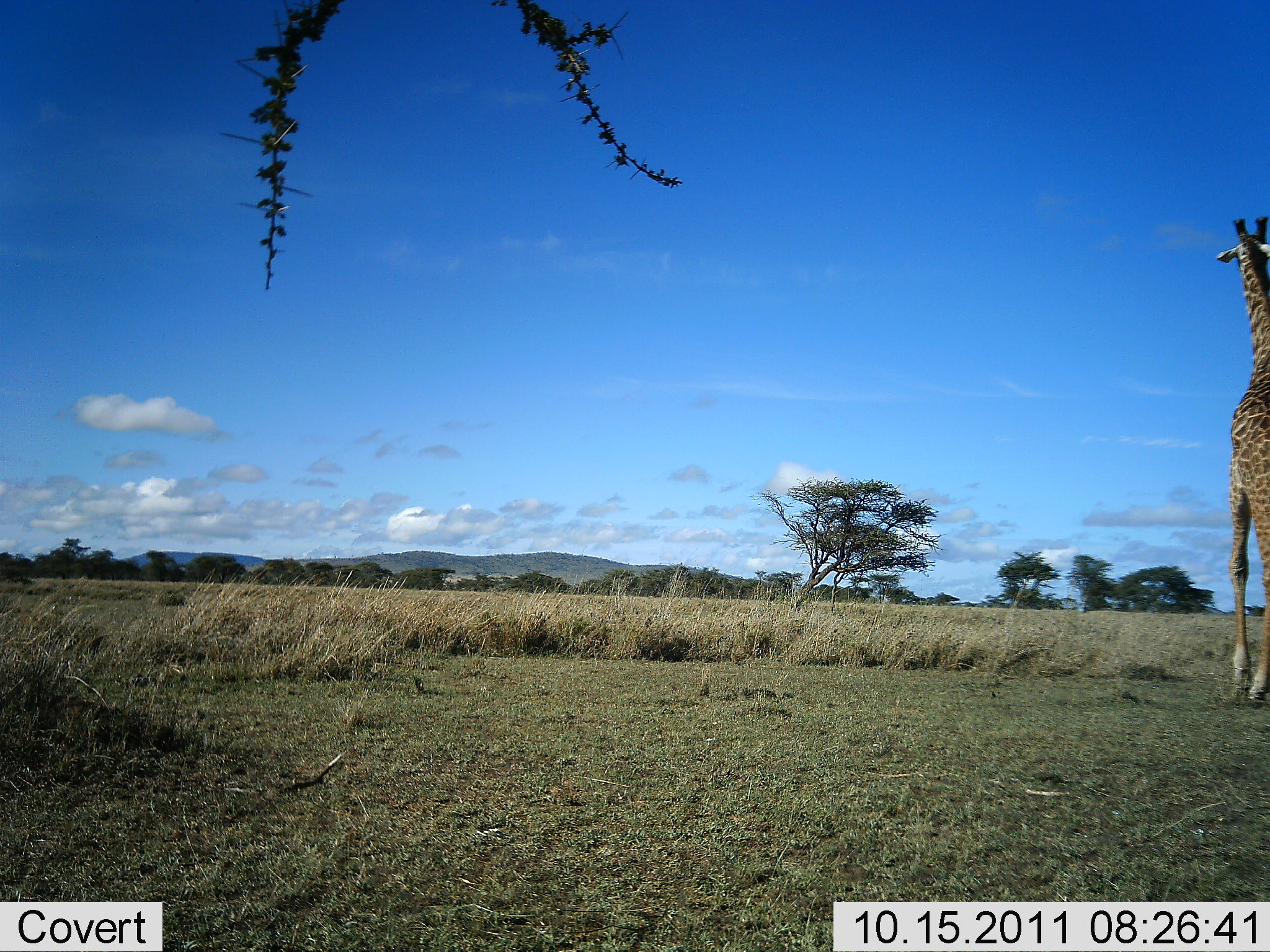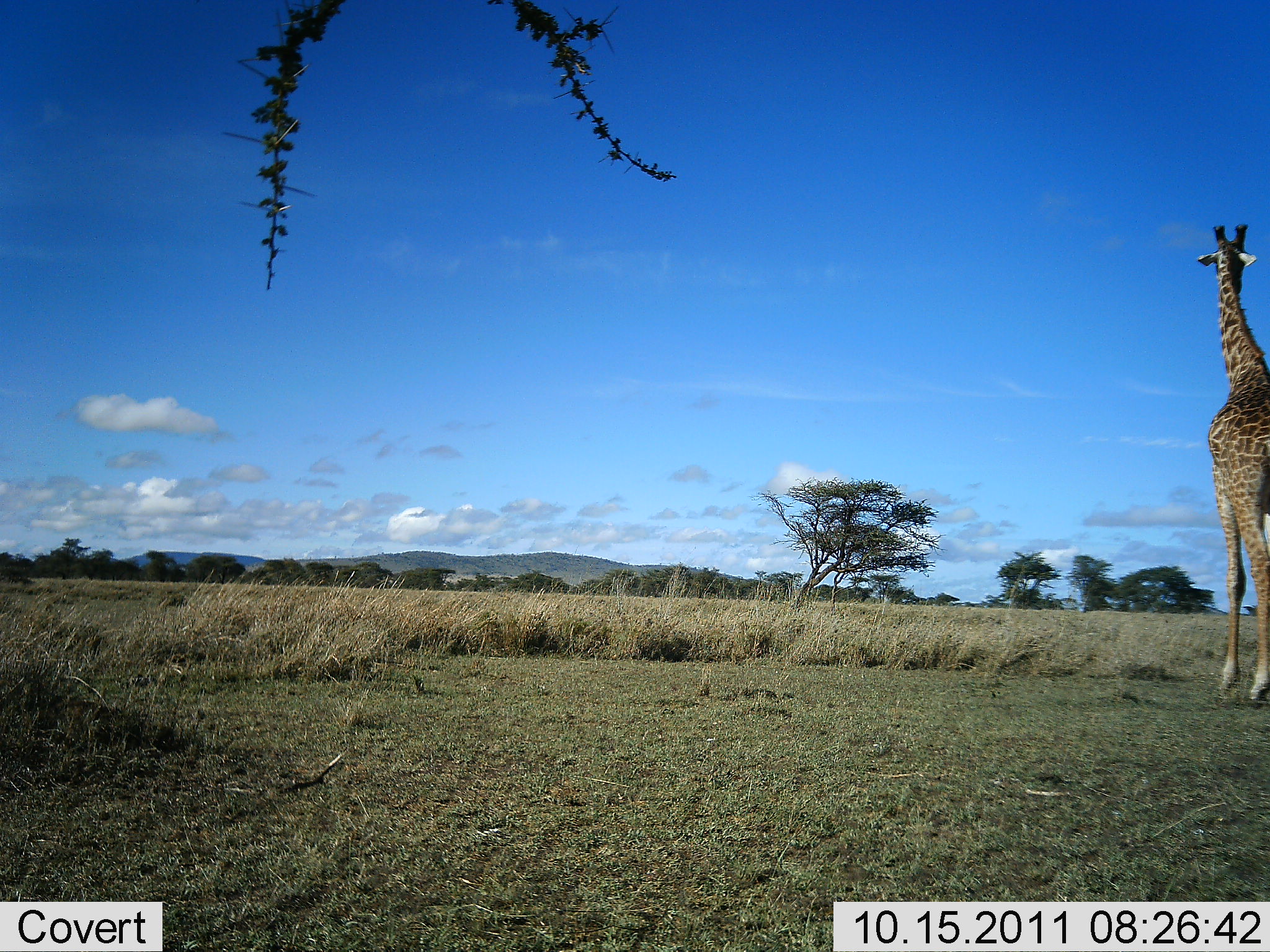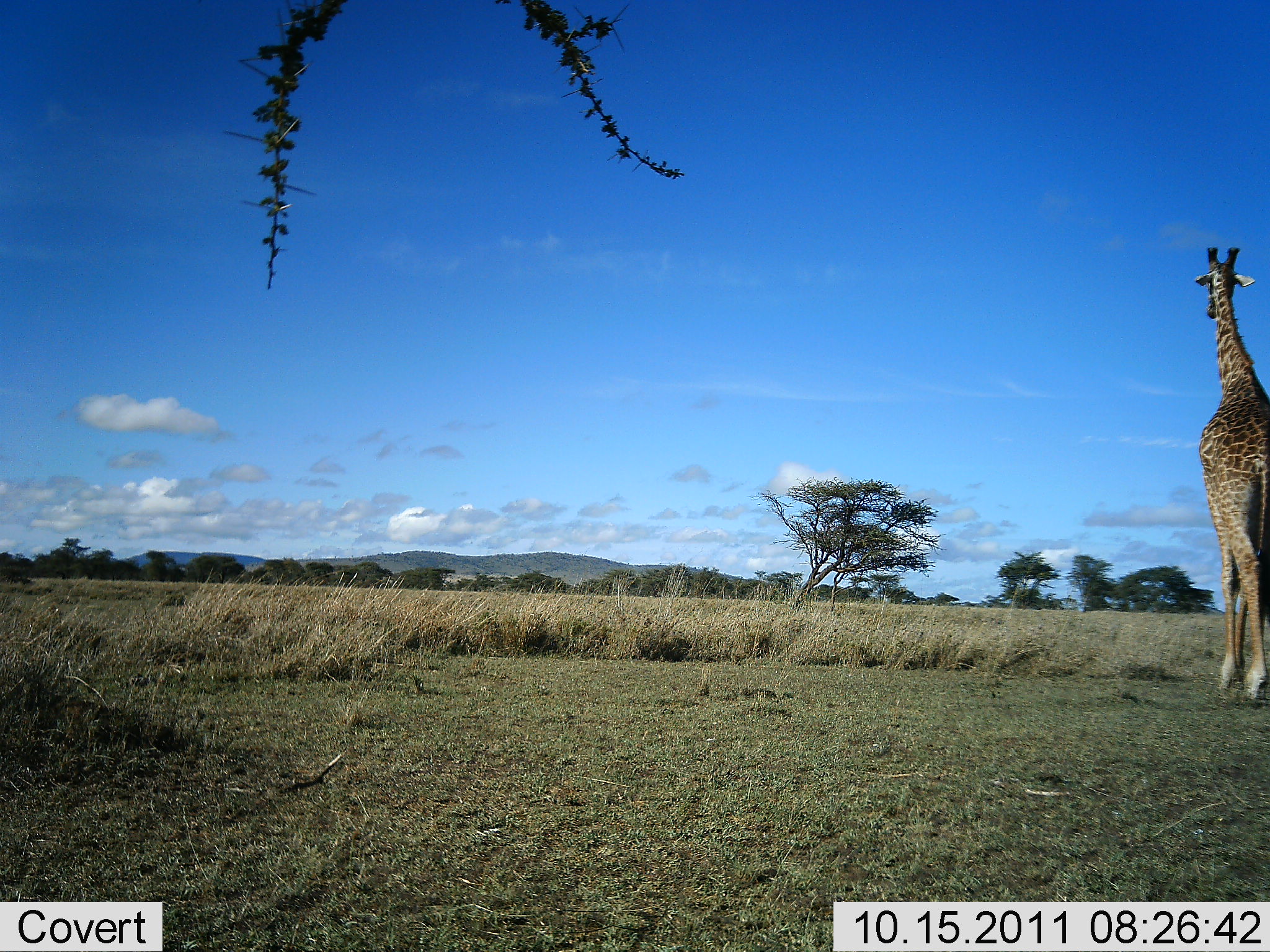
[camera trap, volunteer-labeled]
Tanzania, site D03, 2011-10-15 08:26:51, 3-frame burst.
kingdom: Animalia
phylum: Chordata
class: Mammalia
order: Artiodactyla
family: Giraffidae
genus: Giraffa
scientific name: Giraffa camelopardalis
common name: giraffe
Giraffe (Giraffa camelopardalis), count 1. Behavior (volunteer vote fractions): standing 25%, resting 0%, moving 75%, interacting 0%. Young present (vote fraction): 0%. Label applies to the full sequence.